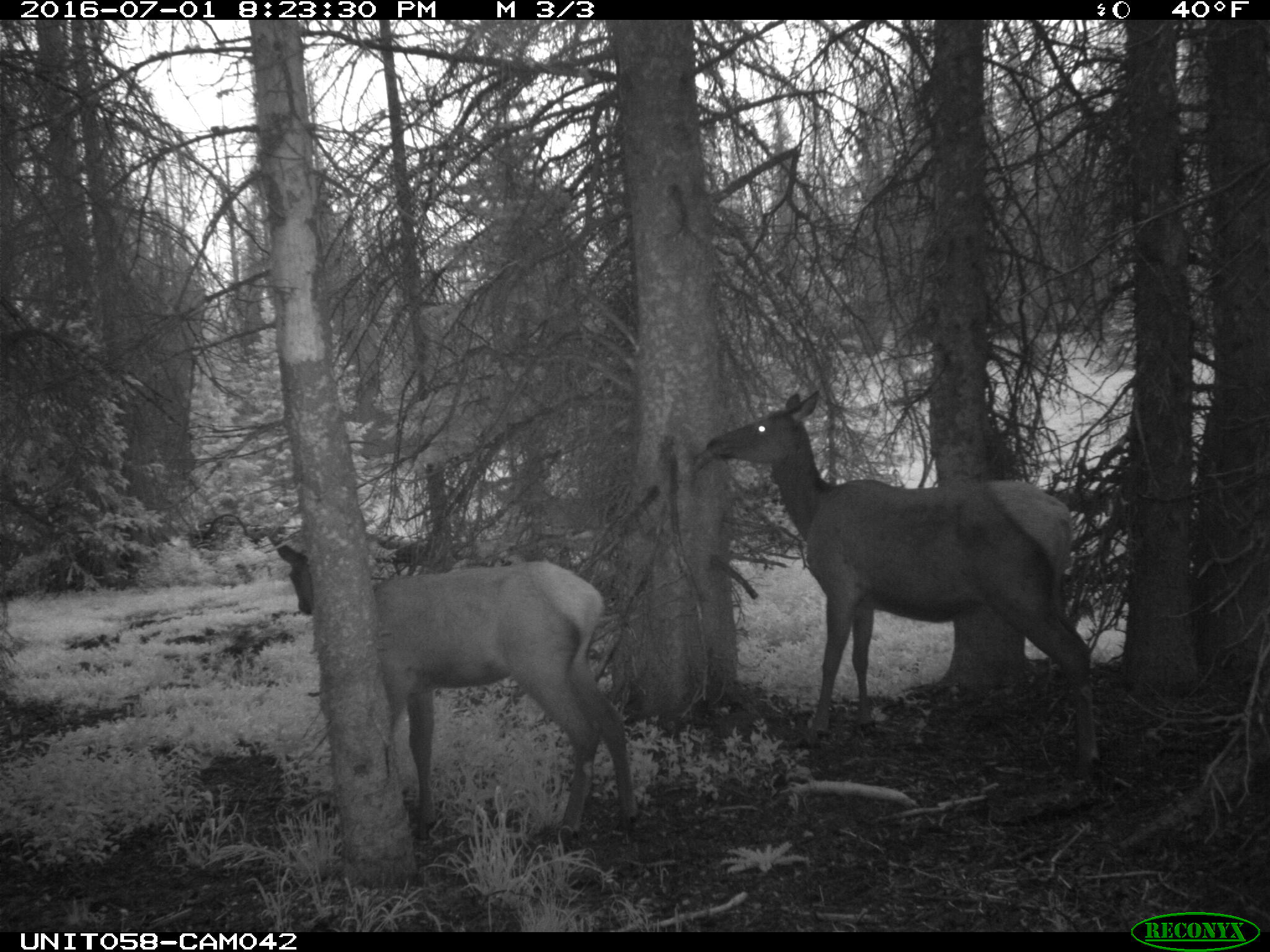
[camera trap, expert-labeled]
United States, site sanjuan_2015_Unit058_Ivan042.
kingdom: Animalia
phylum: Chordata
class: Mammalia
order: Artiodactyla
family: Cervidae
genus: Cervus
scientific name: Cervus elaphus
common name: red deer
Cervus elaphus (red deer).